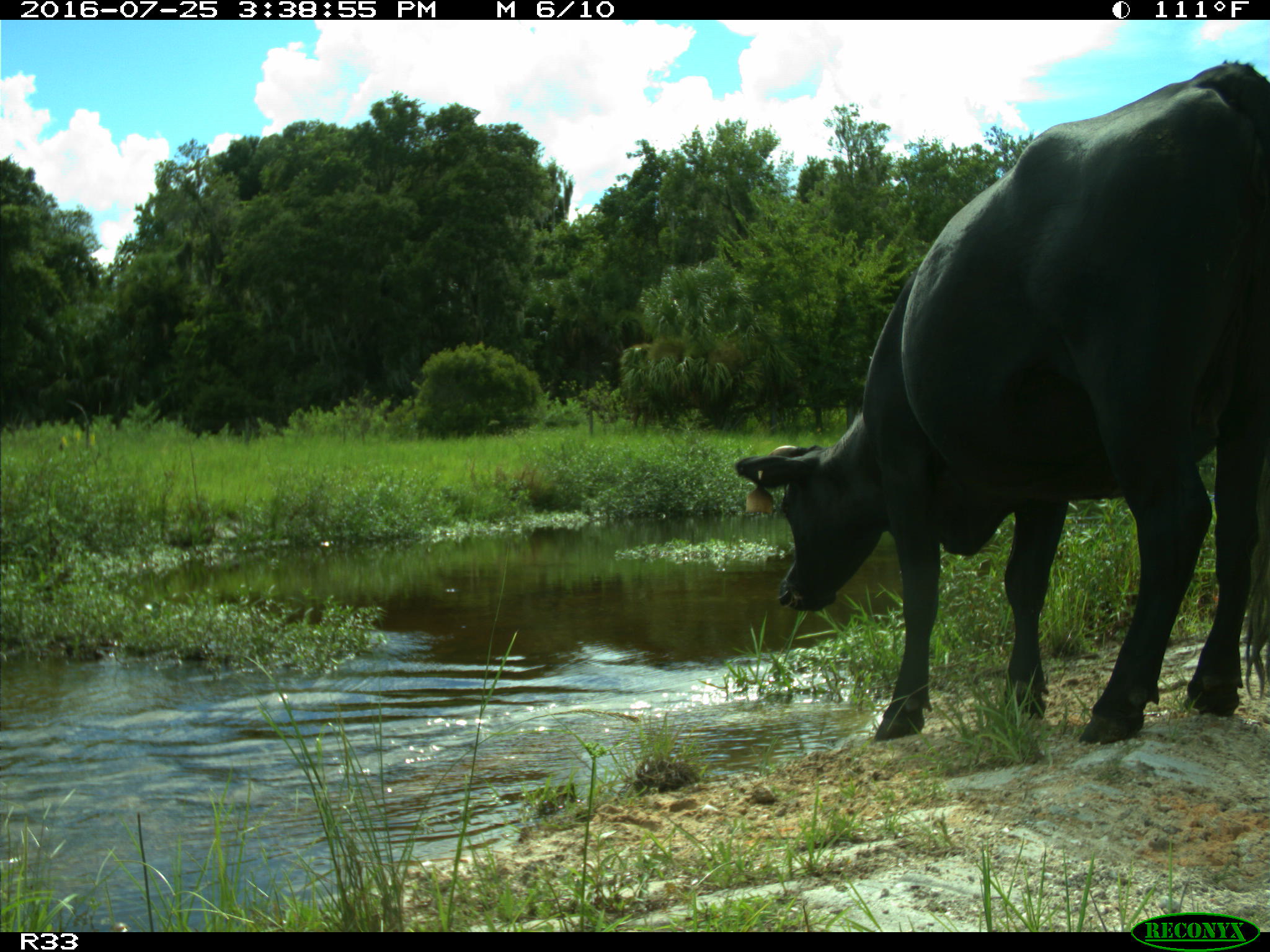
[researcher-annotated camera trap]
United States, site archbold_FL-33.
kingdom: Animalia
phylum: Chordata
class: Mammalia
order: Artiodactyla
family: Bovidae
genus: Bos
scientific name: Bos taurus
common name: domestic cow